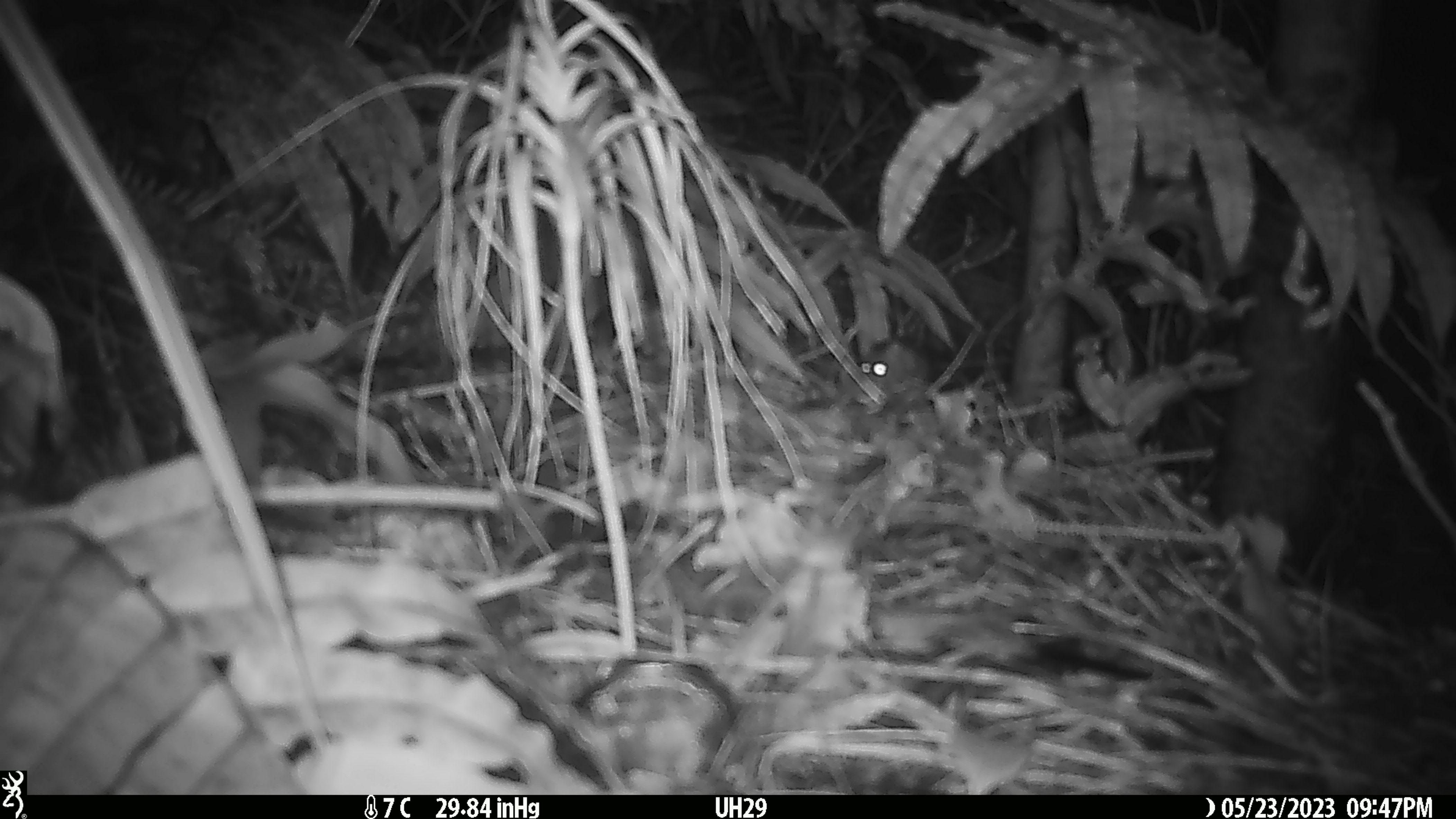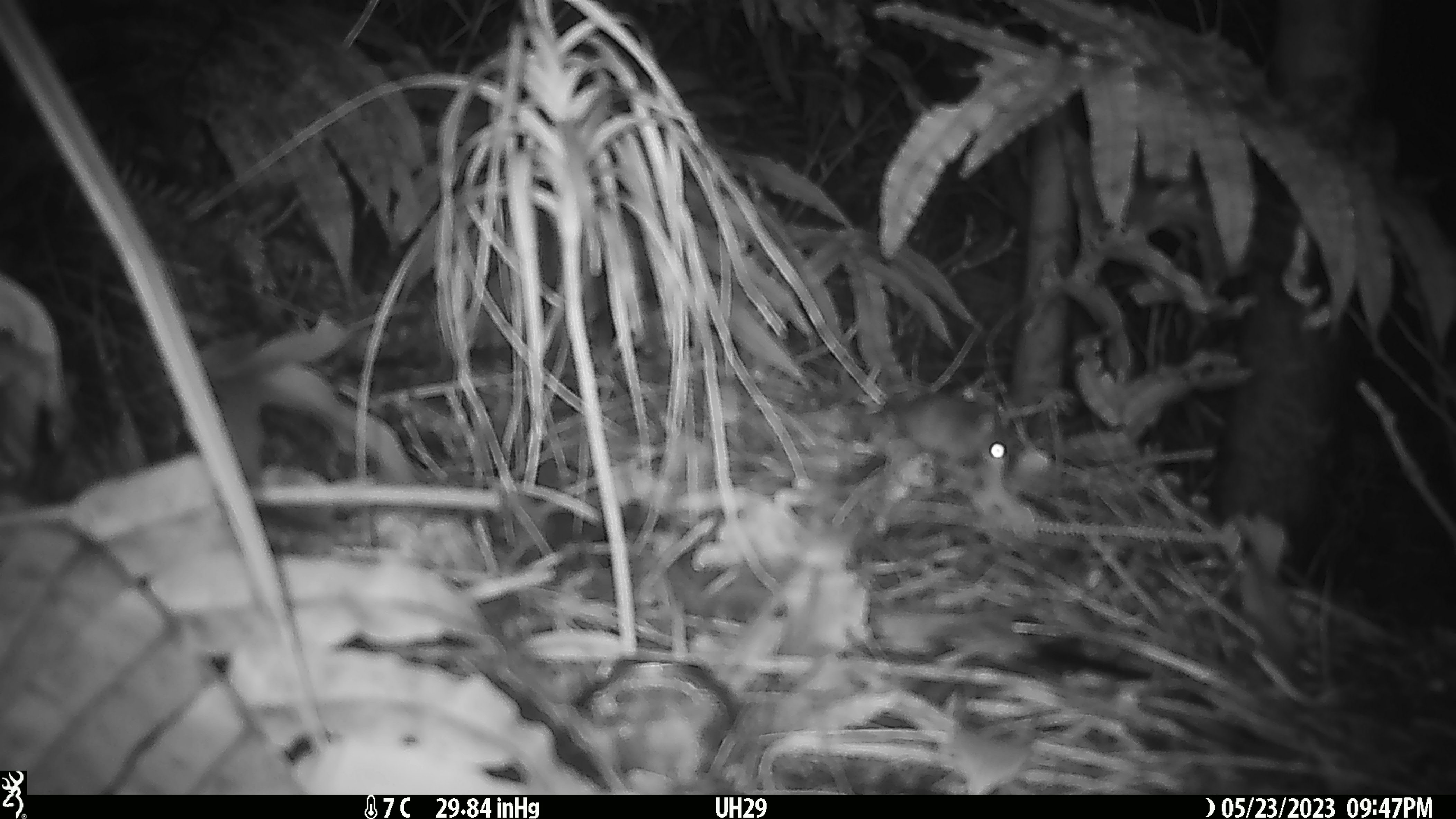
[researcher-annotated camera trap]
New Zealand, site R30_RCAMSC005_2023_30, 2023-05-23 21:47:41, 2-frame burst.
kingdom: Animalia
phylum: Chordata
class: Mammalia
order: Rodentia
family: Muridae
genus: Mus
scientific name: Mus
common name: mouse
Mouse (Mus).